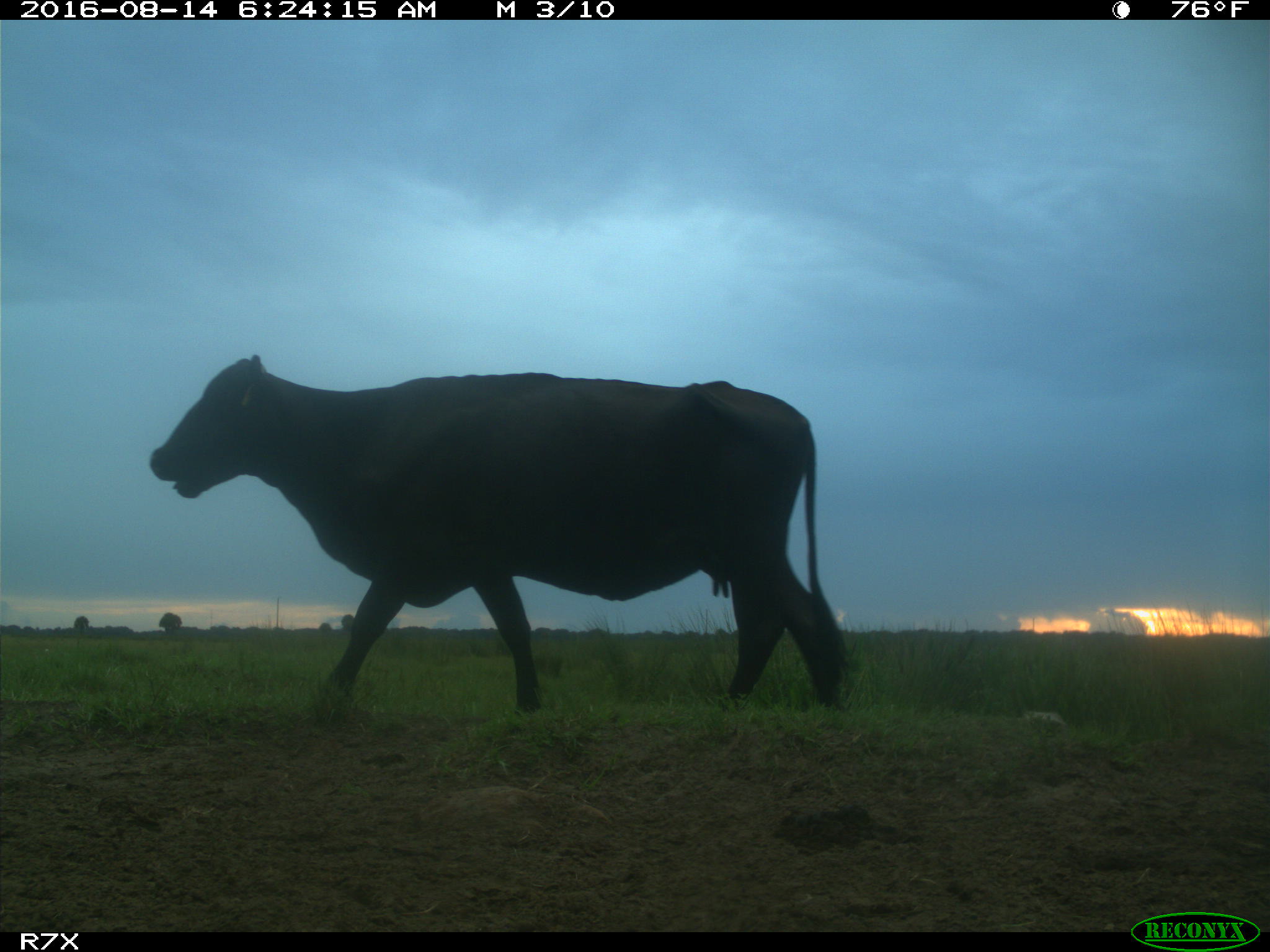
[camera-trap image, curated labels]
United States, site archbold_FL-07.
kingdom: Animalia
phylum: Chordata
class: Mammalia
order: Artiodactyla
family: Bovidae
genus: Bos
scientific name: Bos taurus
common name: domestic cow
Bos taurus (domestic cow).